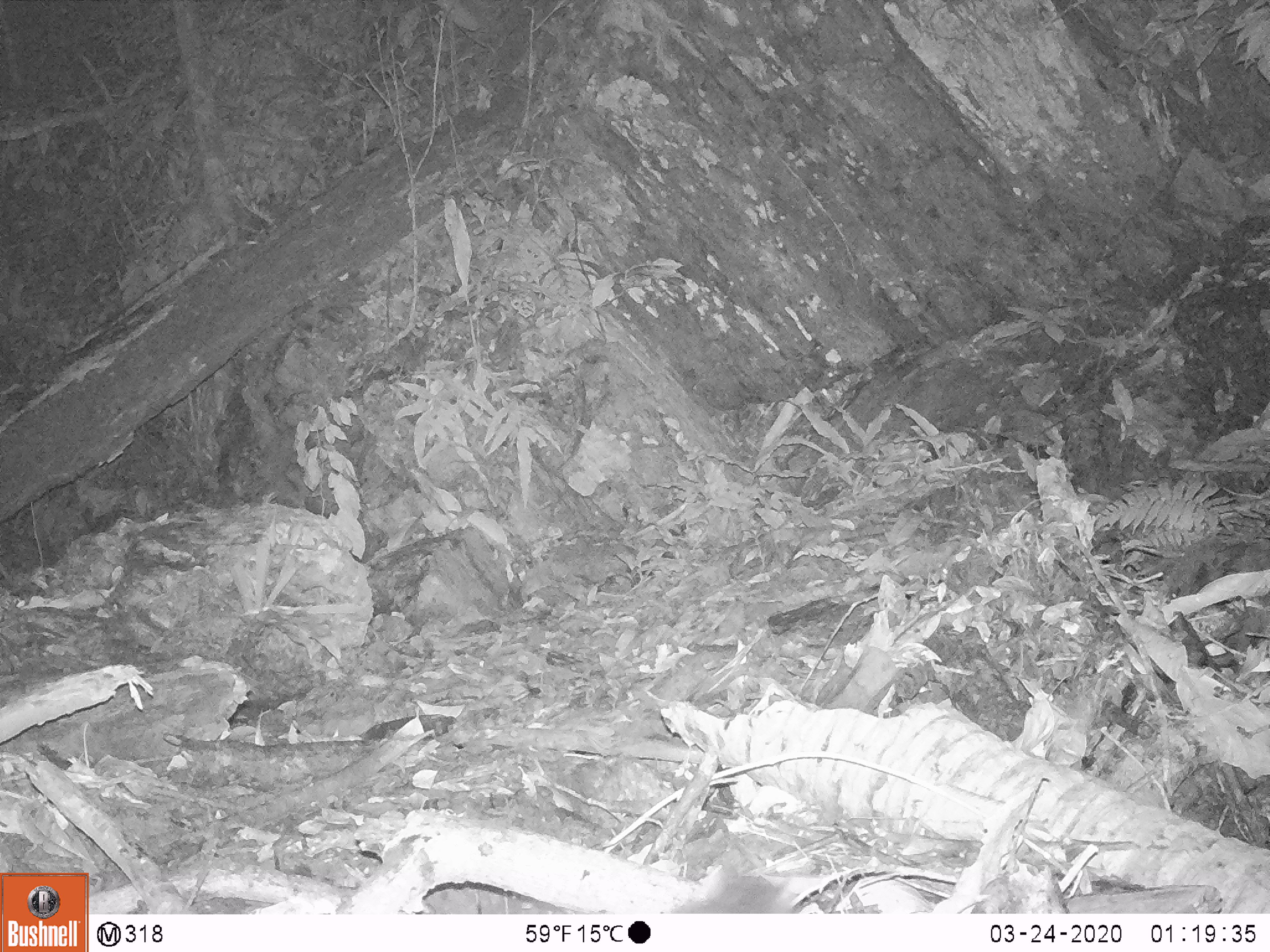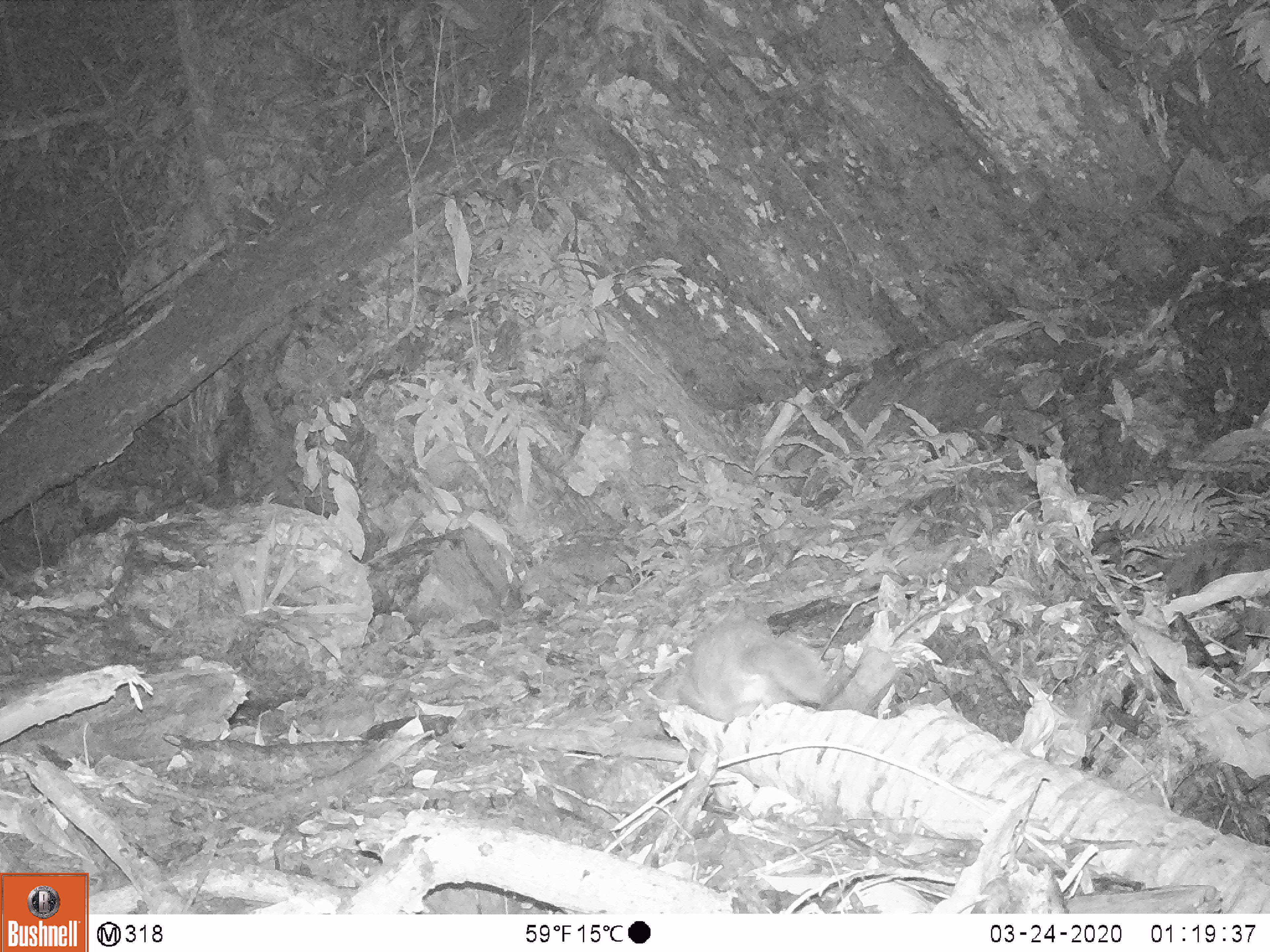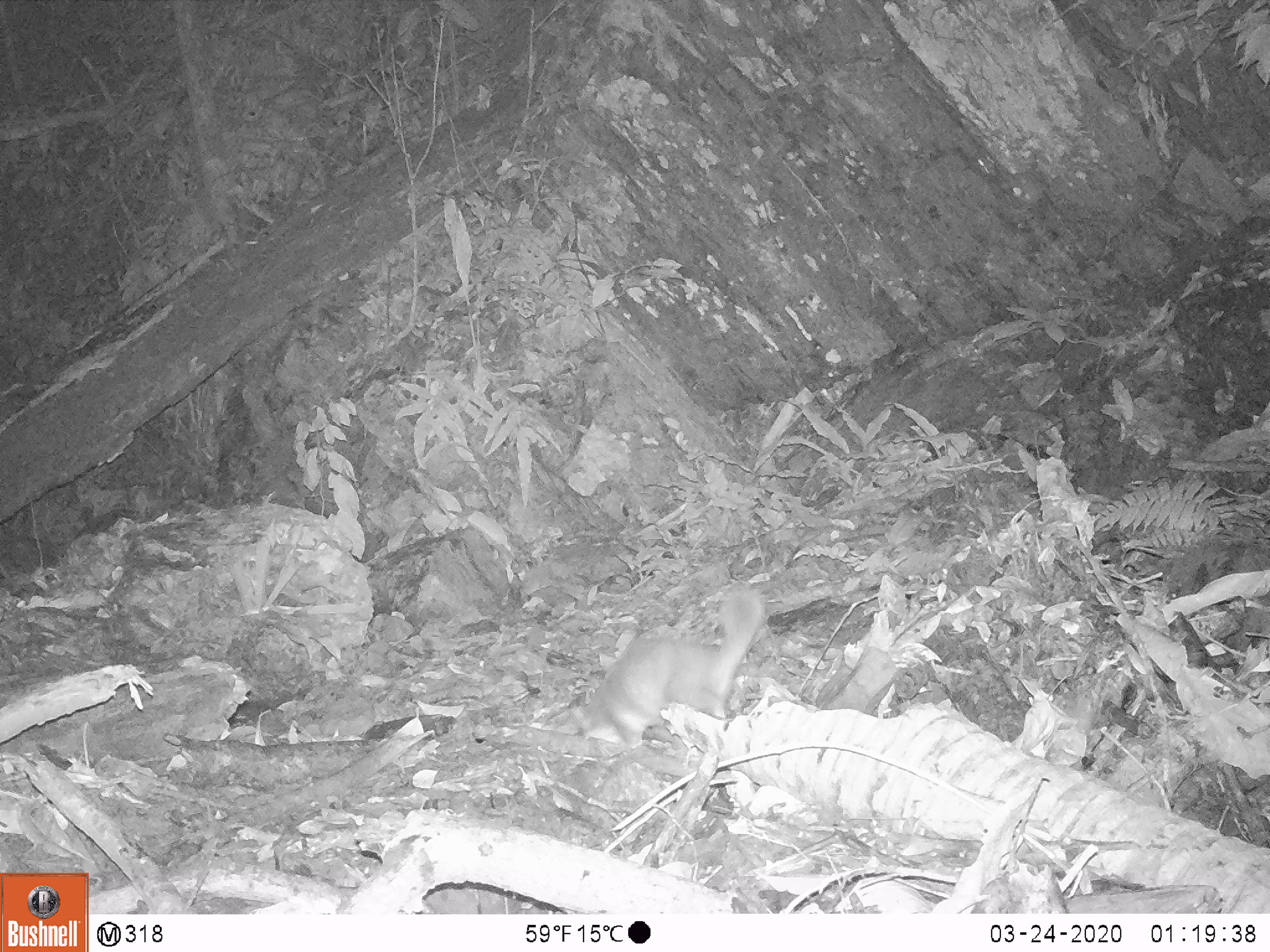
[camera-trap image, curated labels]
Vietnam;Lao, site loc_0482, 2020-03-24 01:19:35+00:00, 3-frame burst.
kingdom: Animalia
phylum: Chordata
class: Mammalia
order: Carnivora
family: Mustelidae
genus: Melogale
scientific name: Melogale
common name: ferret badger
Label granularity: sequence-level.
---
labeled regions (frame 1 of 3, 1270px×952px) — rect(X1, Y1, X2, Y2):
ferret badger: rect(669, 855, 793, 914)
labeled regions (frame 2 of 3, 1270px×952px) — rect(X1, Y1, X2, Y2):
ferret badger: rect(670, 608, 839, 722)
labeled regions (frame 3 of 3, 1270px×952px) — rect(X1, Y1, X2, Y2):
ferret badger: rect(565, 578, 770, 748)